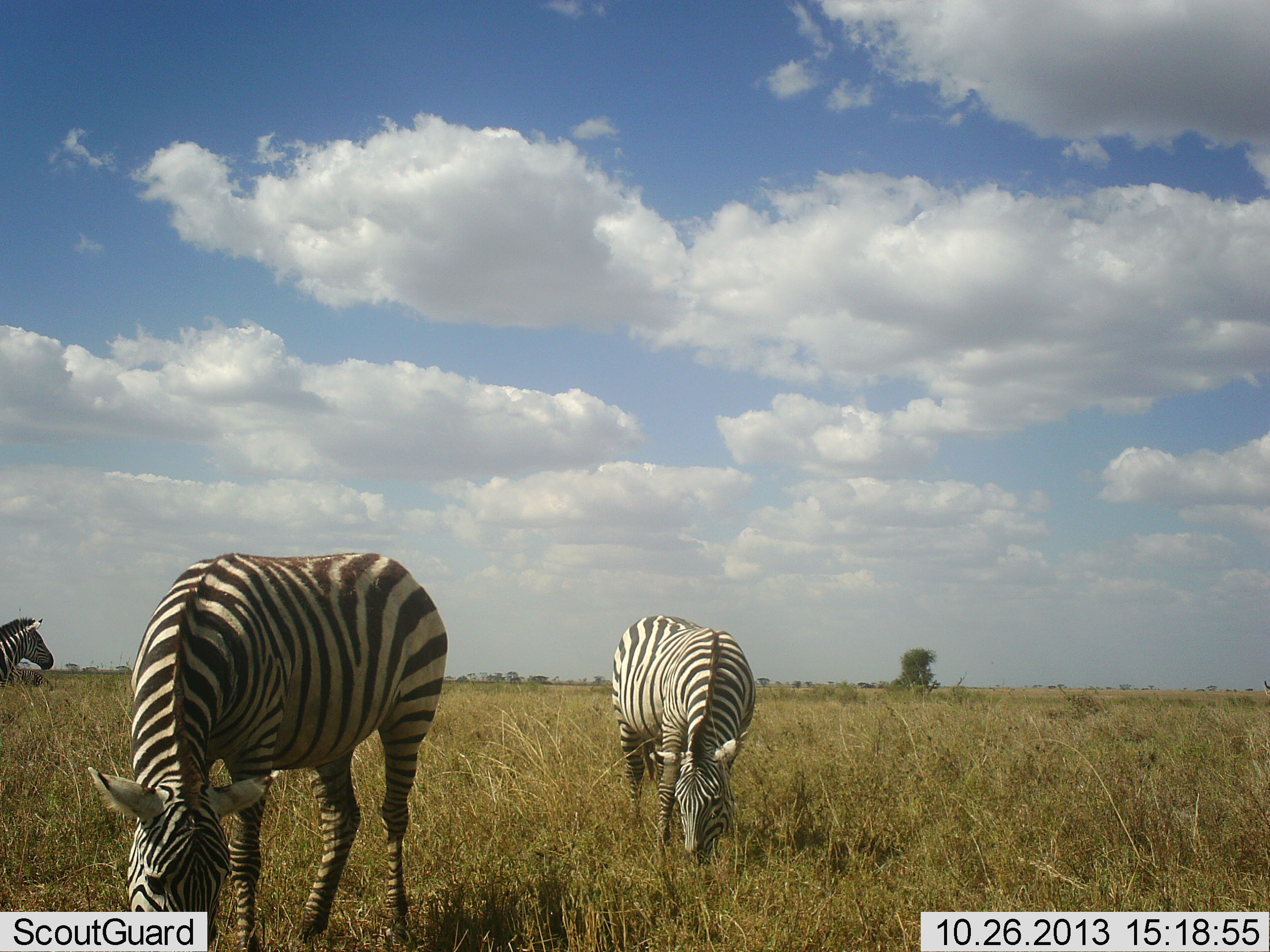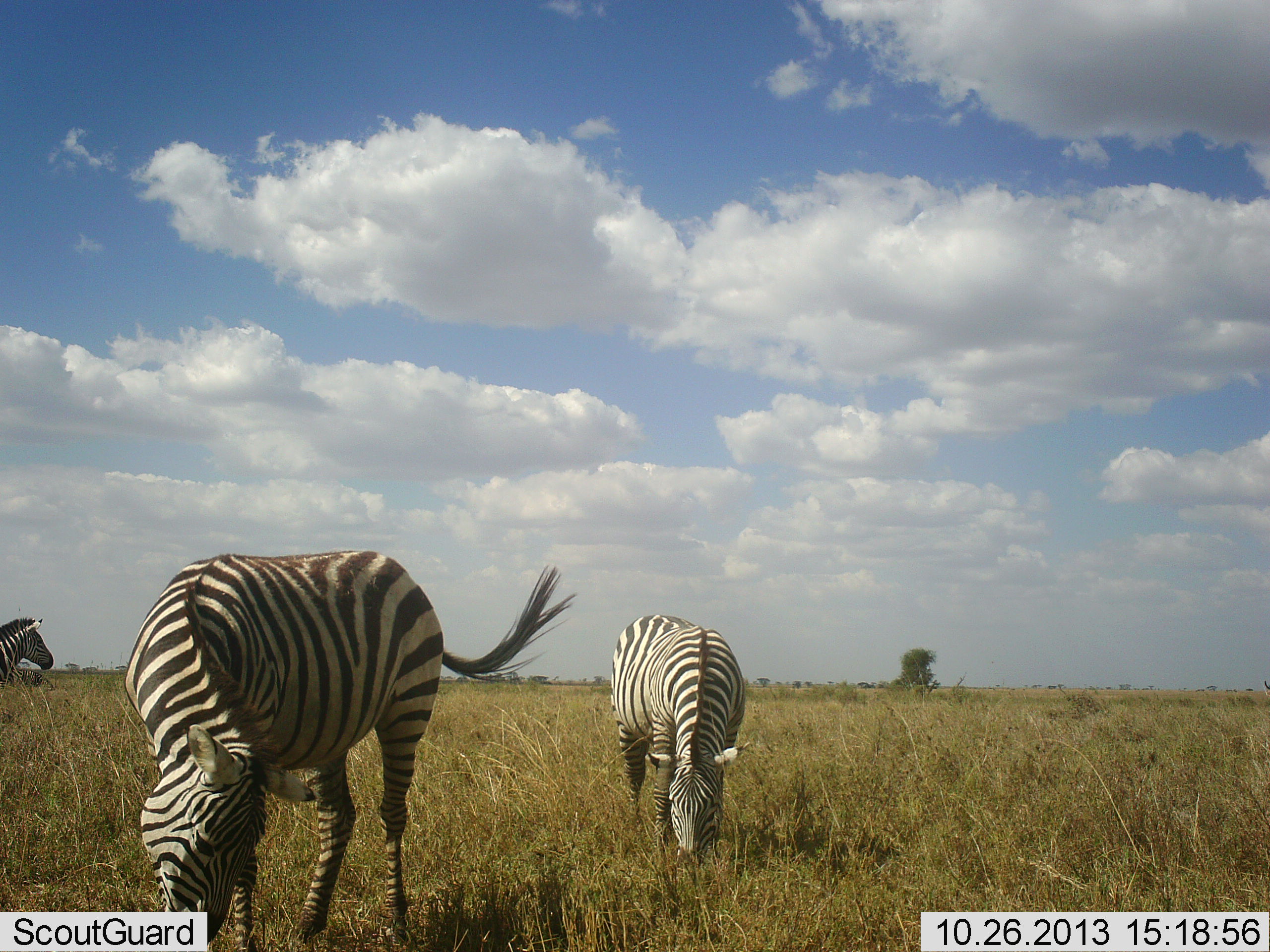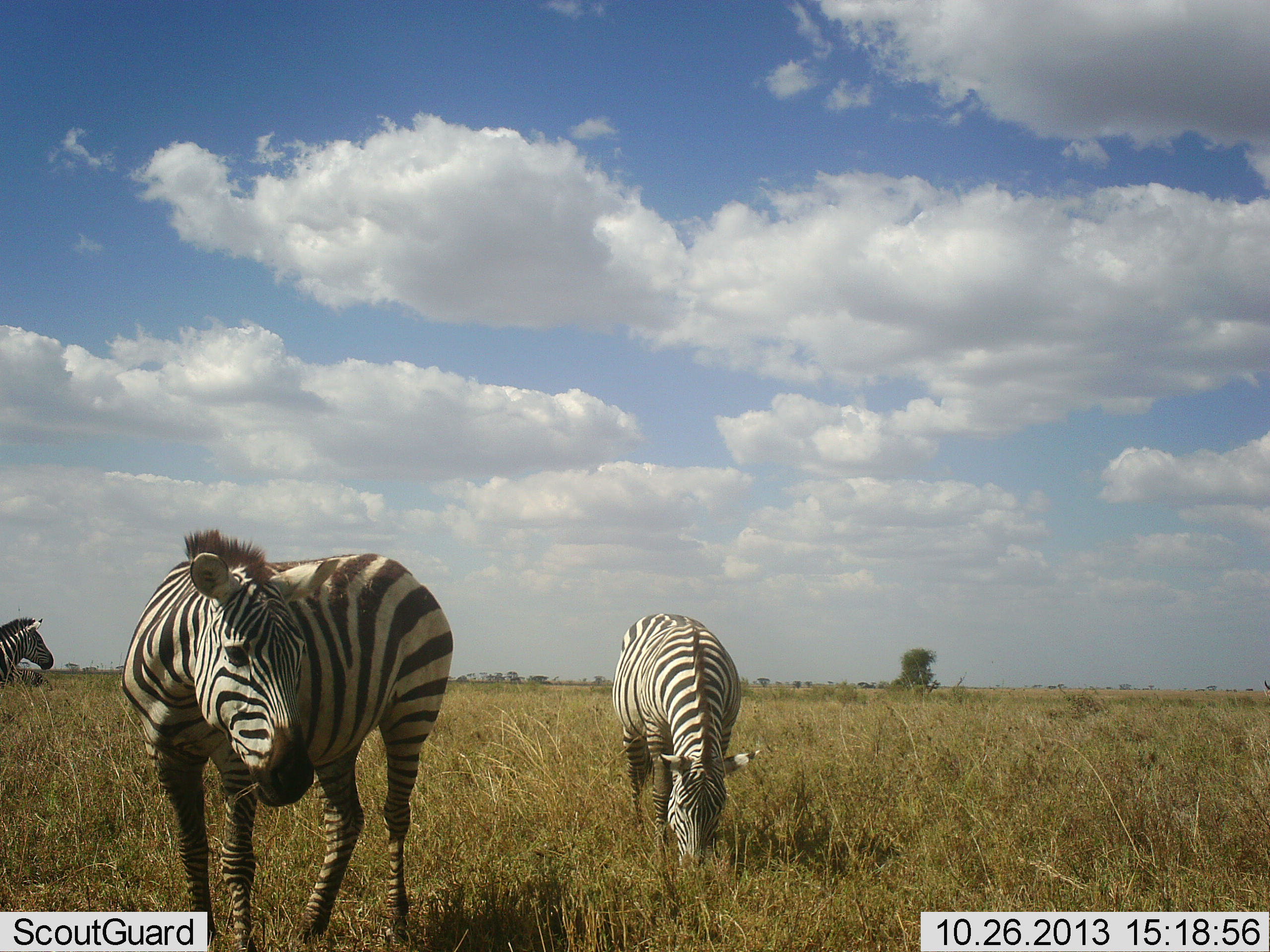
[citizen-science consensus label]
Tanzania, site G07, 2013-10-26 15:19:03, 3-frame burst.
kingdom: Animalia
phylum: Chordata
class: Mammalia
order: Perissodactyla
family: Equidae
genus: Equus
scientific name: Equus quagga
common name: plains zebra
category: zebra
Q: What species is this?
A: Zebra (plains zebra) (Equus quagga).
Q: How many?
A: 3.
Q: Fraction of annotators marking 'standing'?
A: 71%.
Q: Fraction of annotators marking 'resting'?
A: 0%.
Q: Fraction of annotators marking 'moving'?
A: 6%.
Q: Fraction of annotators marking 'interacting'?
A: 0%.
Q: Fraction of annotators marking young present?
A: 0%.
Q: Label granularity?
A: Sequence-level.